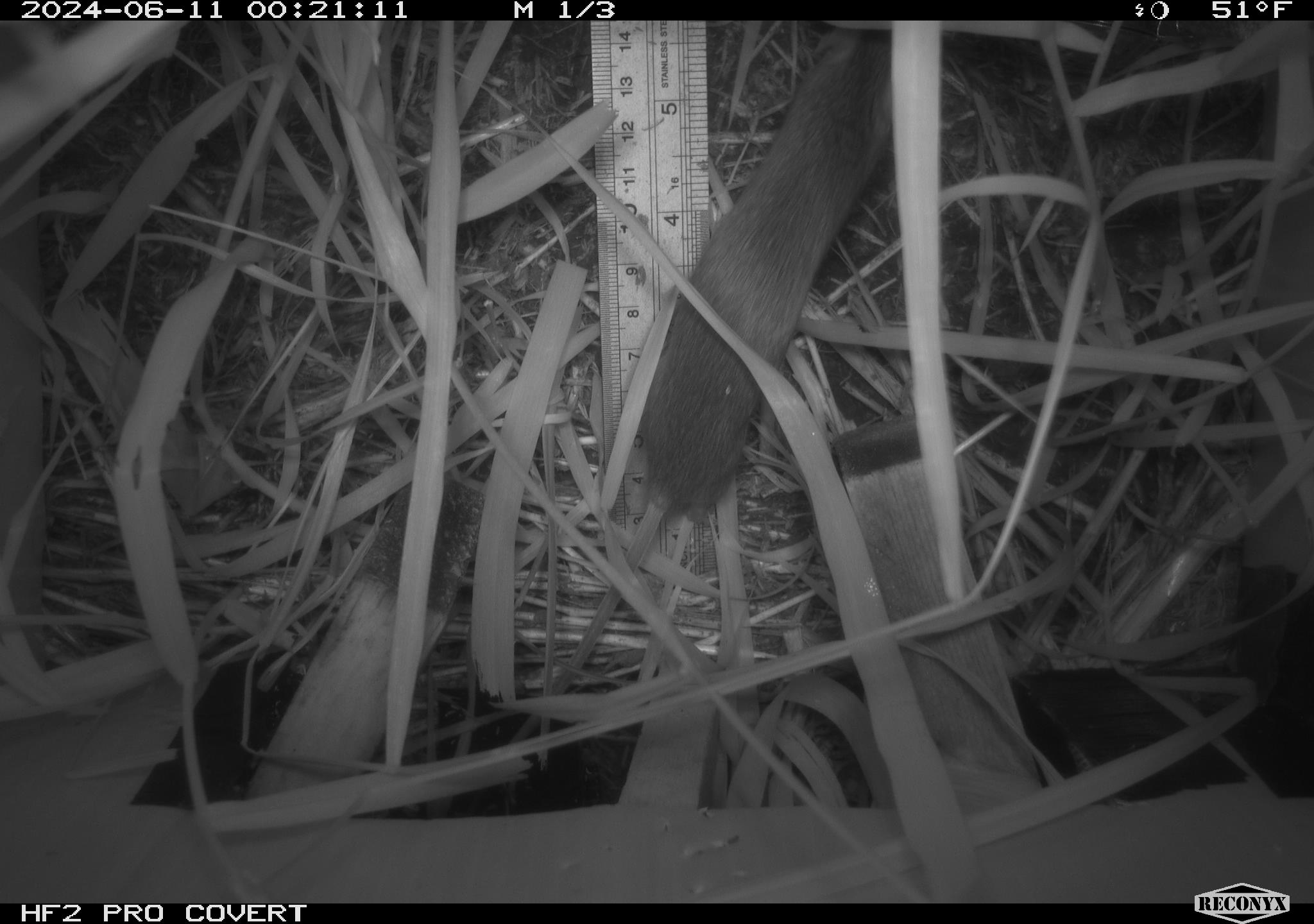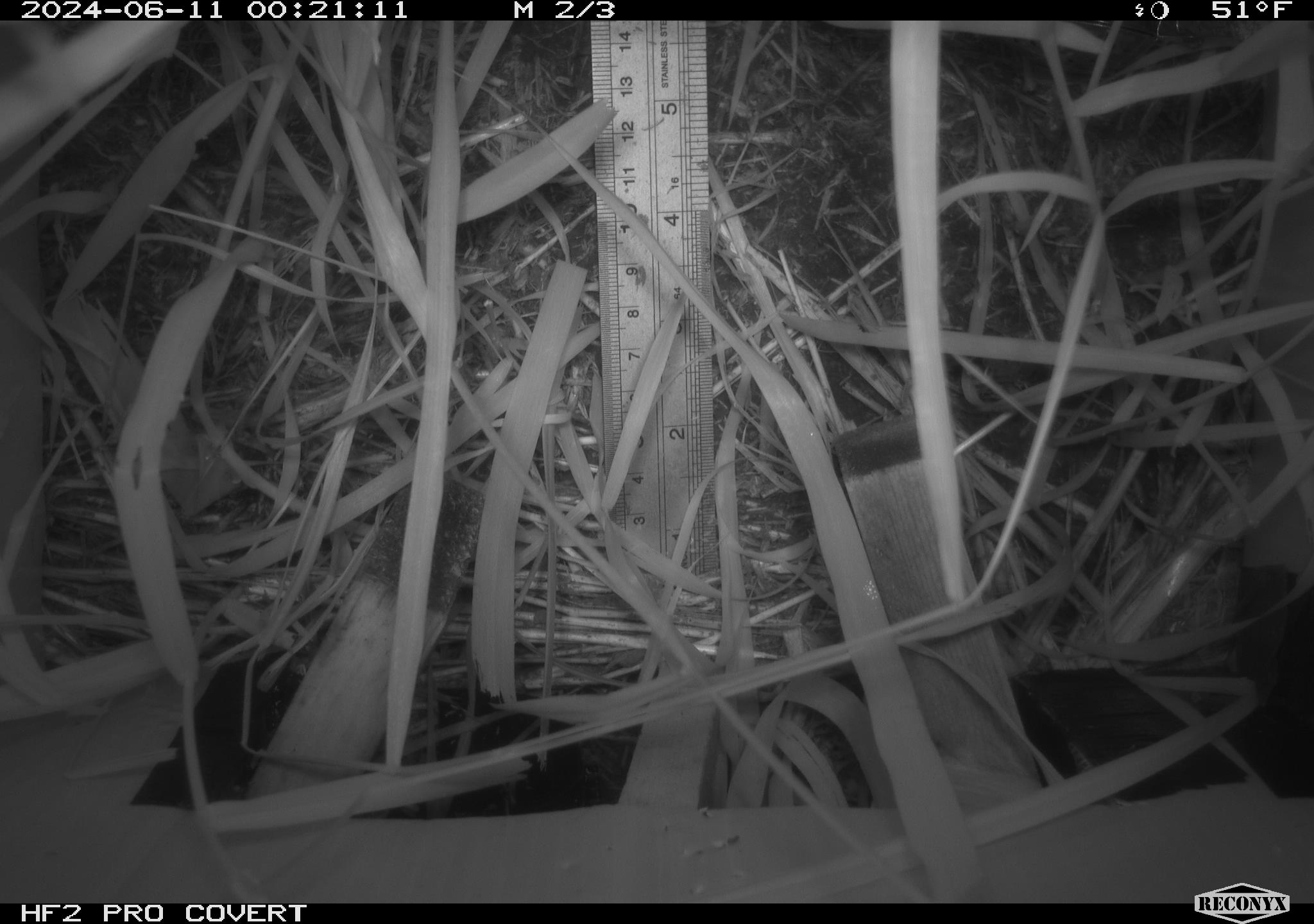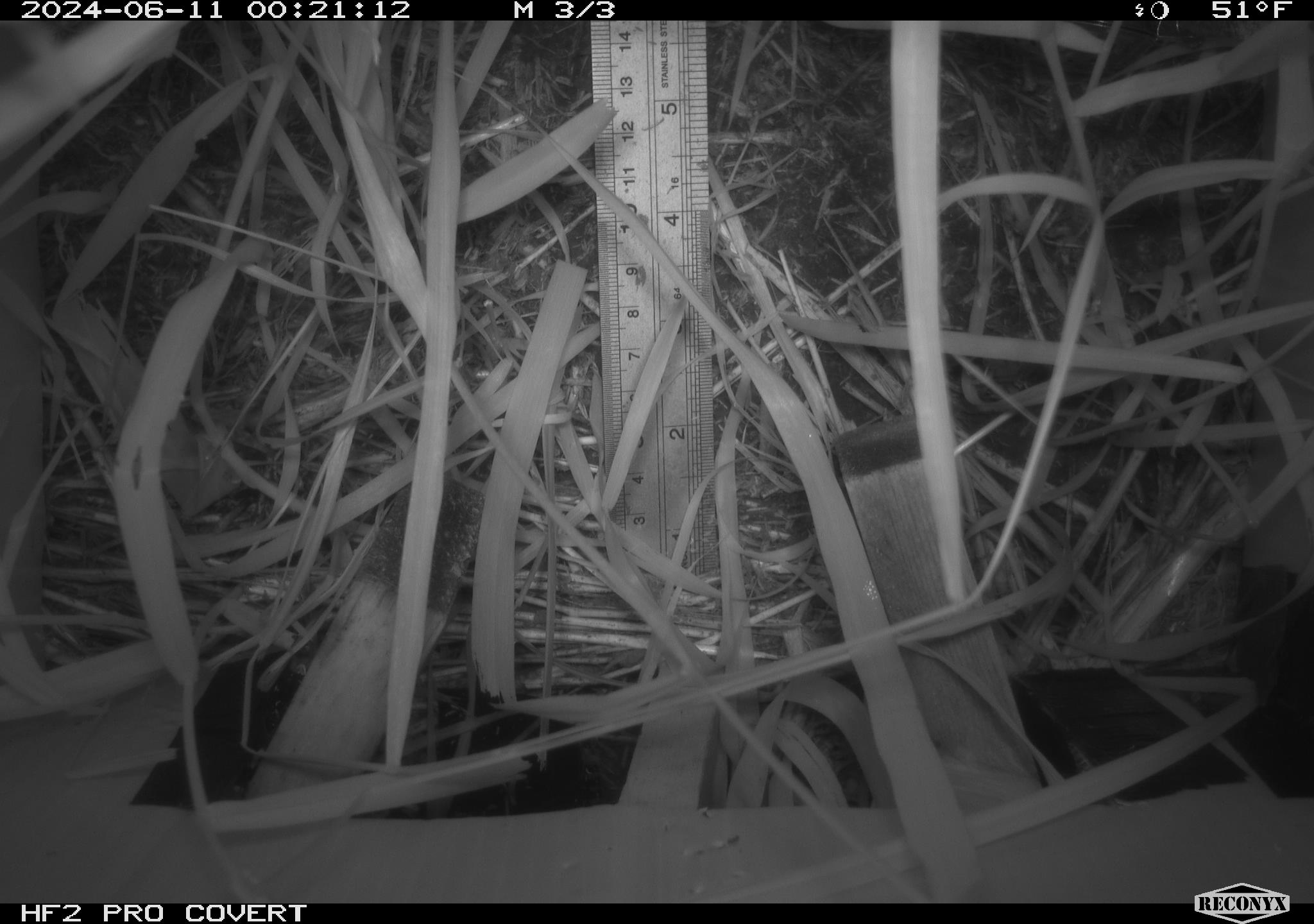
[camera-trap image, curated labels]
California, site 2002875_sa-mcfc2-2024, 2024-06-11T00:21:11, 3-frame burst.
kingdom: Animalia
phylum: Chordata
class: Mammalia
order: Rodentia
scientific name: Rodentia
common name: rodent